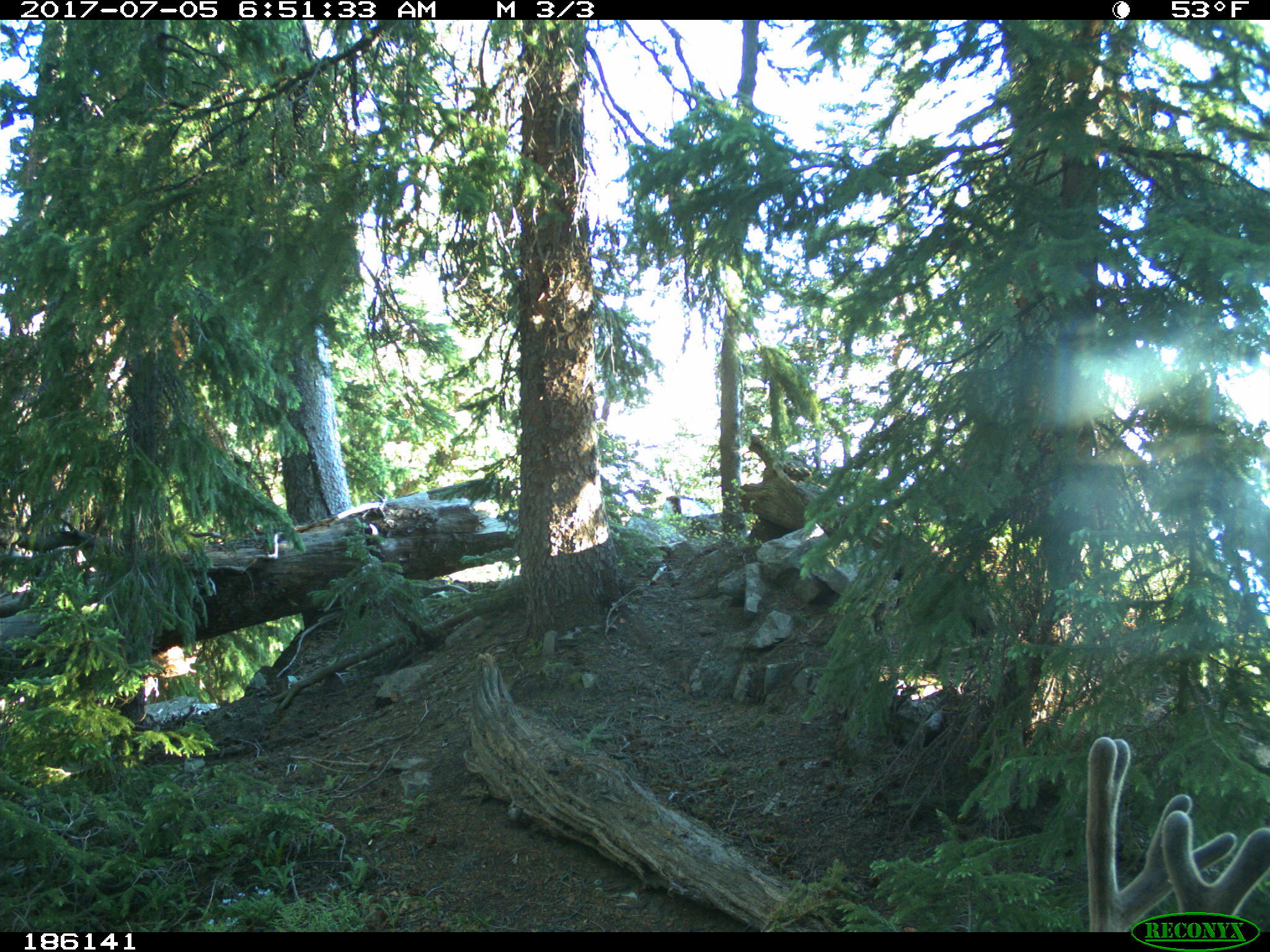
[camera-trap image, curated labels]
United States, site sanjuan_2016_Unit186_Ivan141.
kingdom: Animalia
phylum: Chordata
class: Mammalia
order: Artiodactyla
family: Cervidae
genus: Odocoileus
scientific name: Odocoileus hemionus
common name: mule deer